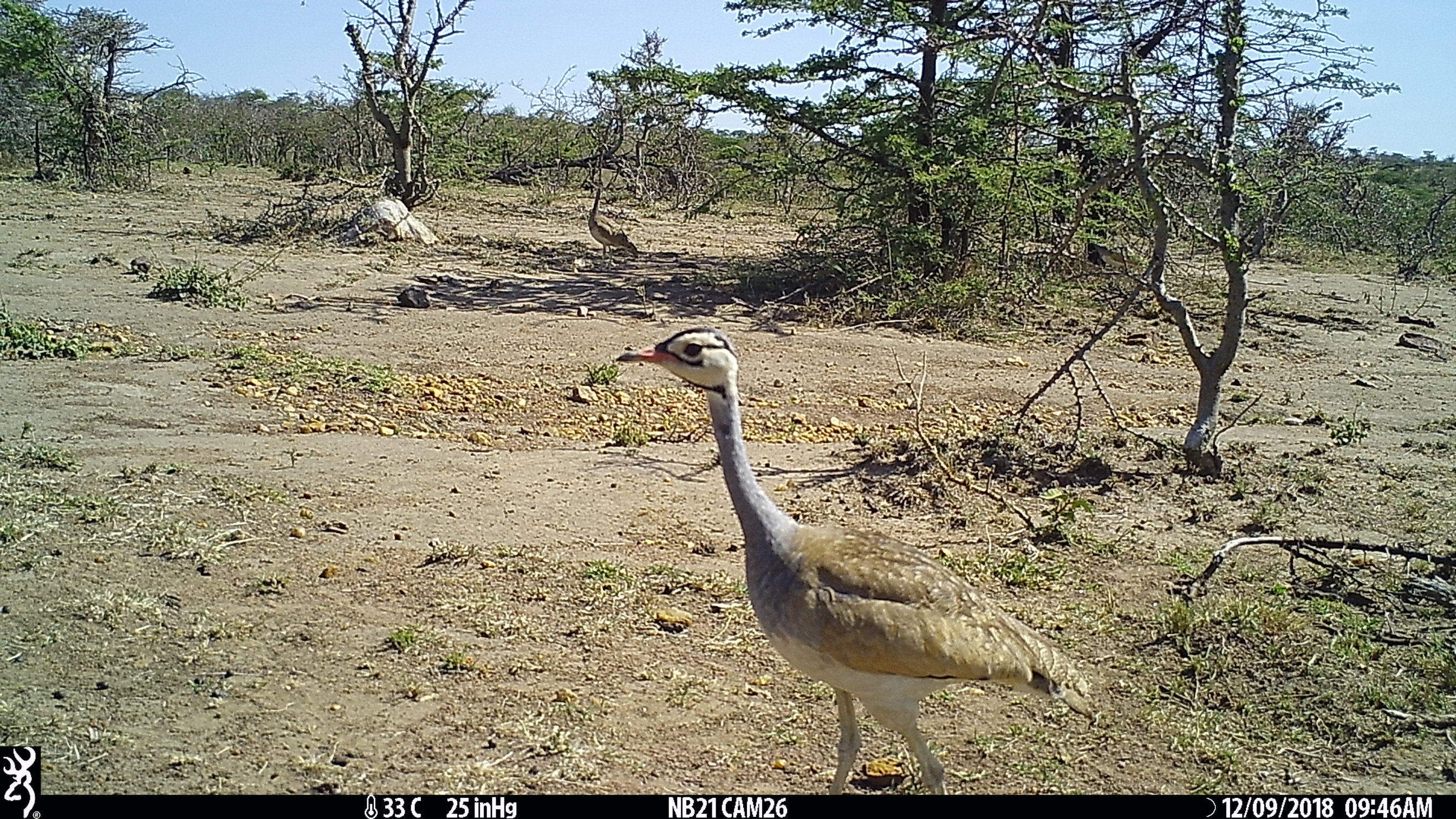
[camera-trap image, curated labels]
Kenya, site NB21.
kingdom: Animalia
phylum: Chordata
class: Aves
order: Otidiformes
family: Otididae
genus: Eupodotis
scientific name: Eupodotis senegalensis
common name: white-bellied bustard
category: bustard white bellied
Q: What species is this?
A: Bustard white bellied (white-bellied bustard) (Eupodotis senegalensis).